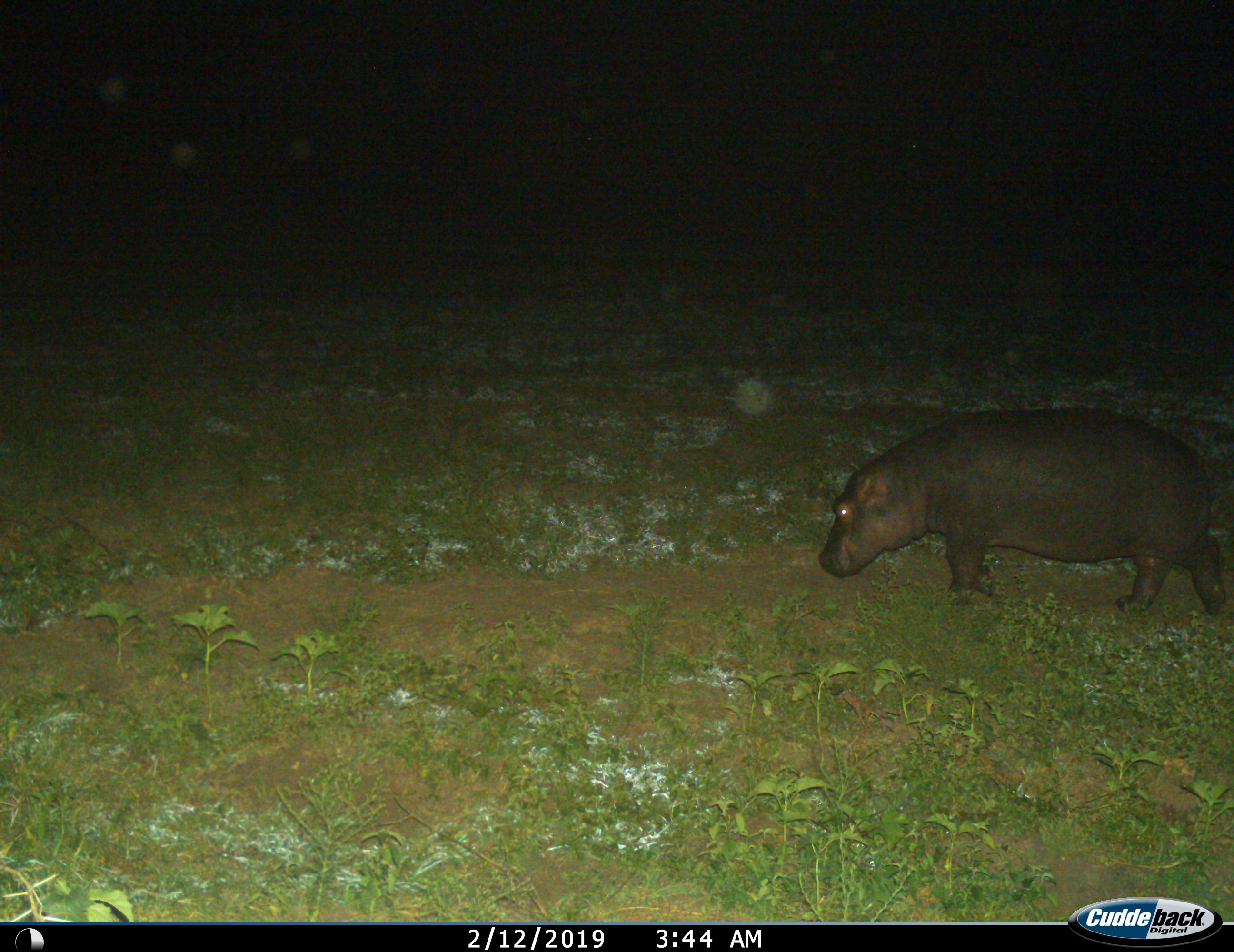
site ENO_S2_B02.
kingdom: Animalia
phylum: Chordata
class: Mammalia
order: Artiodactyla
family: Hippopotamidae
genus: Hippopotamus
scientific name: Hippopotamus amphibius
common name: hippopotamus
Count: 1.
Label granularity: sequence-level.